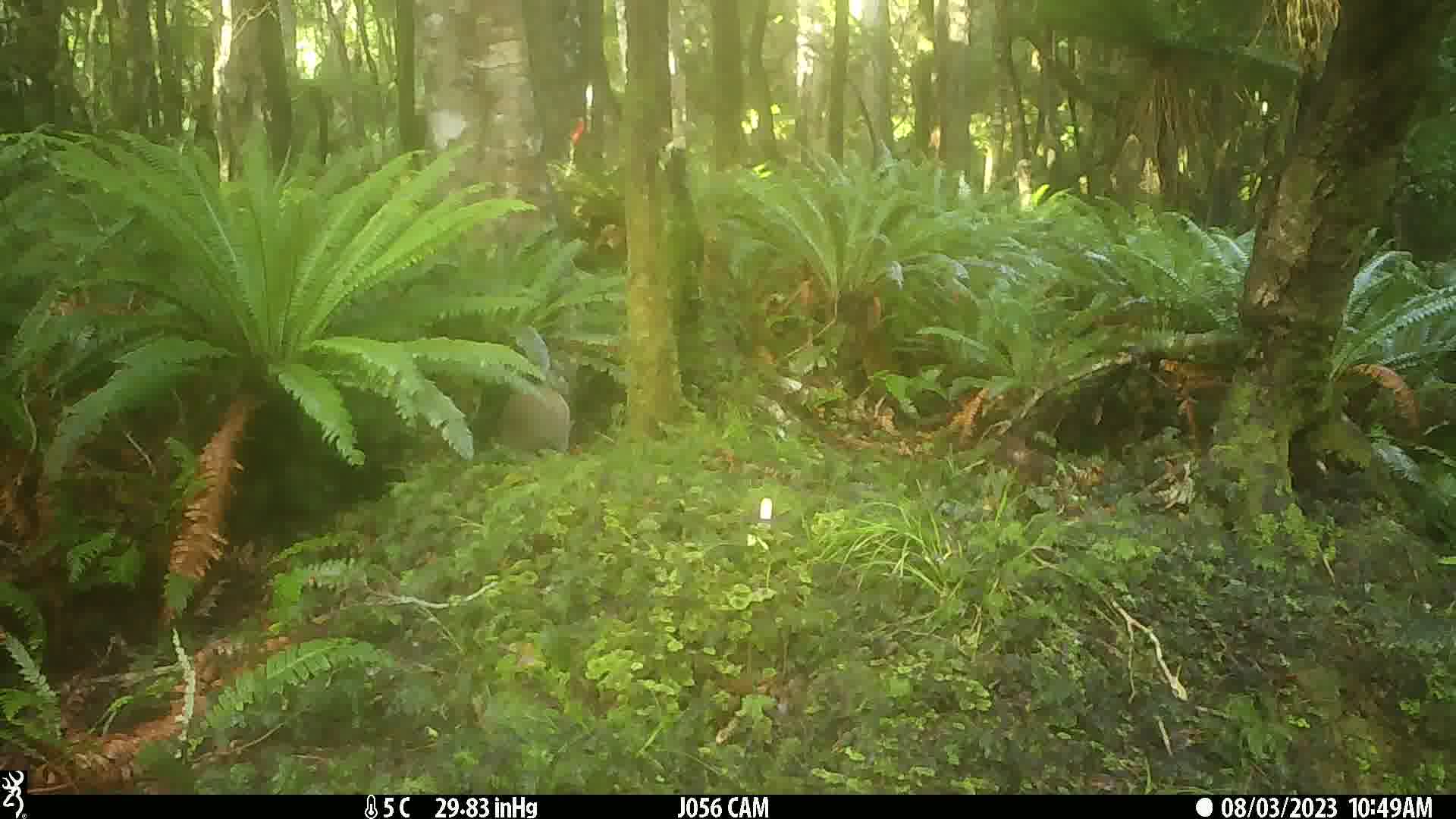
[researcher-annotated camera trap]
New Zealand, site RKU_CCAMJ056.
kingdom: Animalia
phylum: Chordata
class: Aves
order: Apterygiformes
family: Apterygidae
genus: Apteryx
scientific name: Apteryx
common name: kiwi